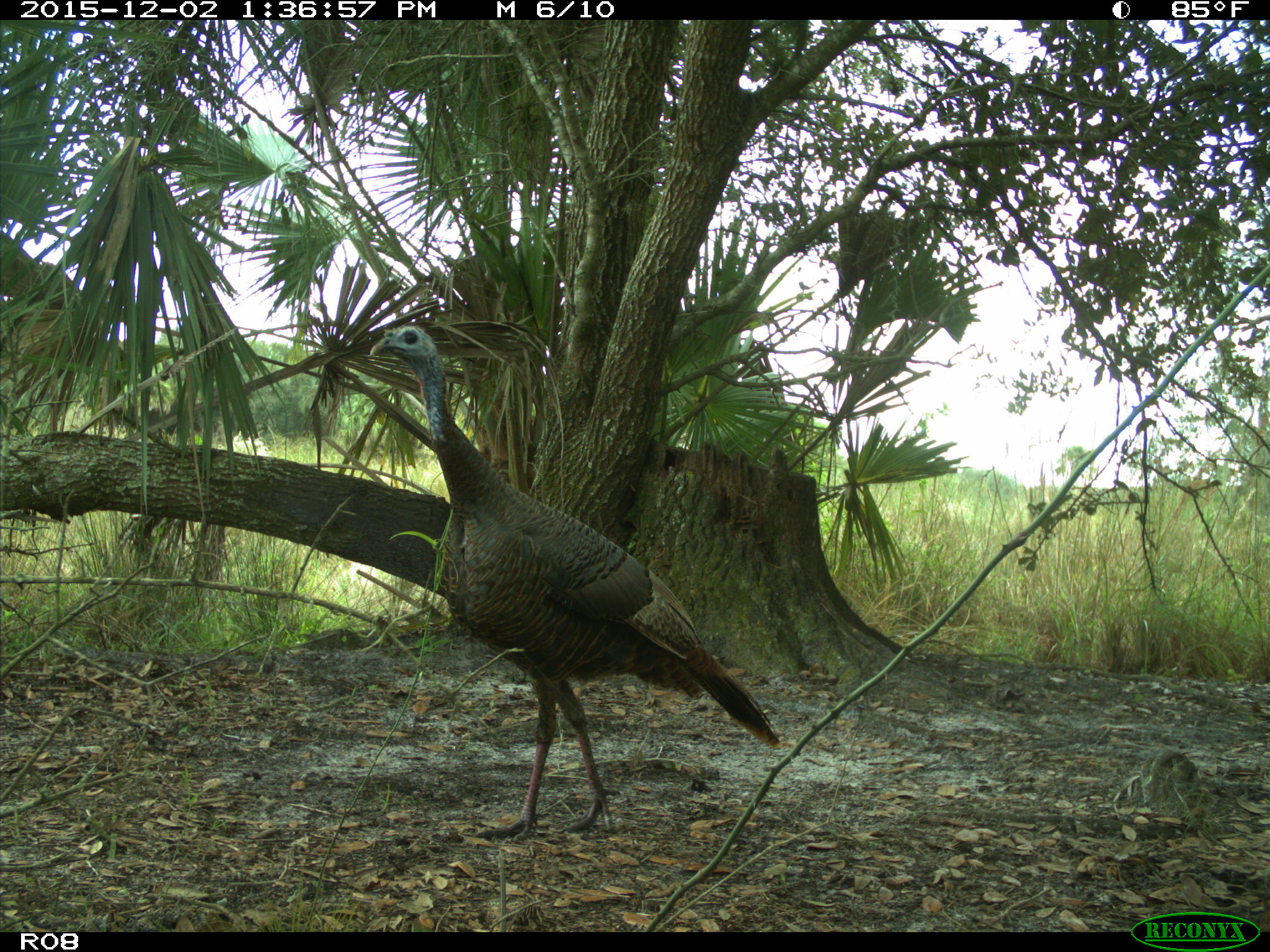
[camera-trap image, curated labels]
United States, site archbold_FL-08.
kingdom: Animalia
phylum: Chordata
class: Aves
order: Galliformes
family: Phasianidae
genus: Meleagris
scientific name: Meleagris gallopavo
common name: wild turkey